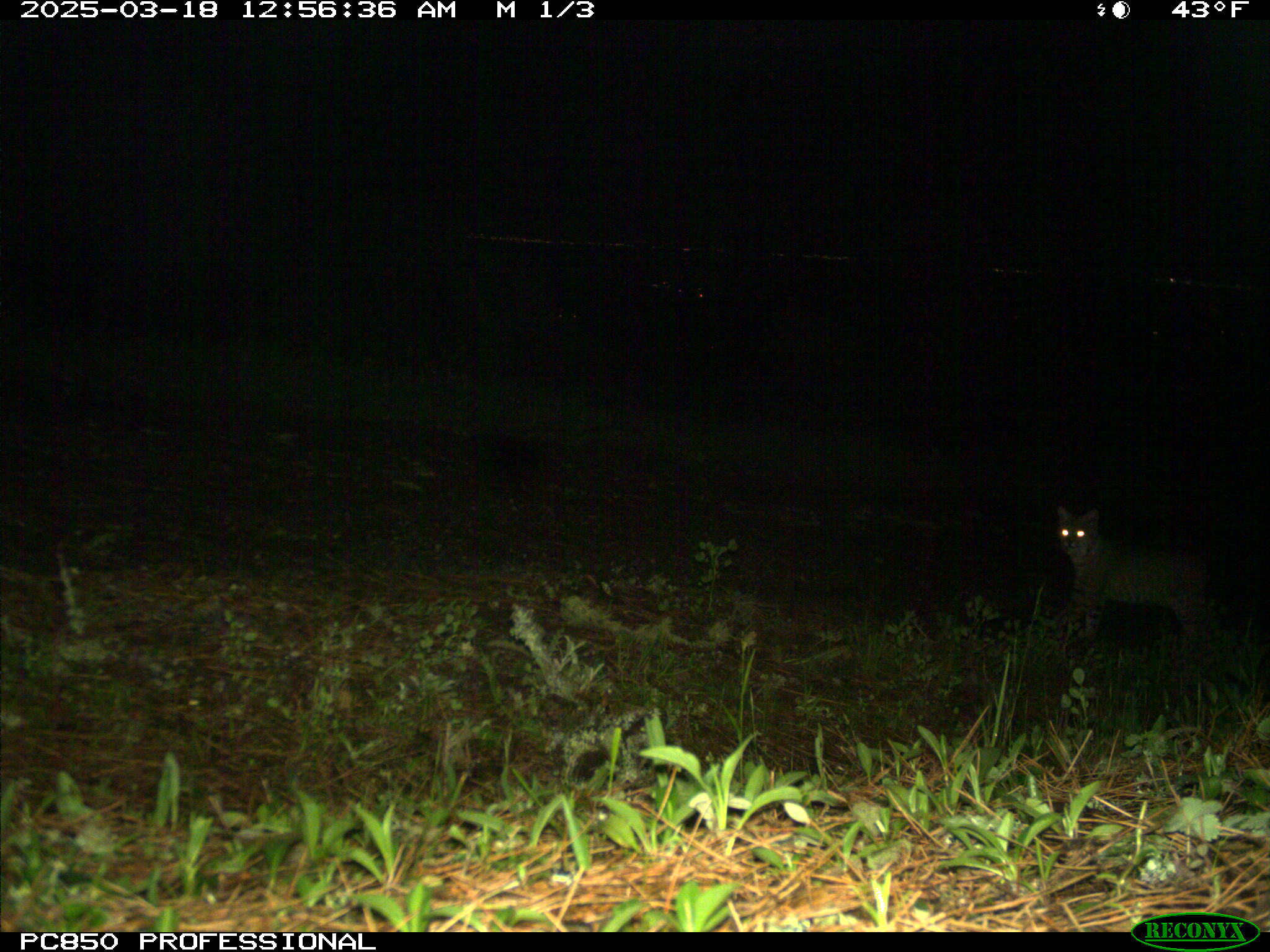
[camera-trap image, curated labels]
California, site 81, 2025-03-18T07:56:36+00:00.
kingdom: Animalia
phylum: Chordata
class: Mammalia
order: Carnivora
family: Felidae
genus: Lynx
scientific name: Lynx rufus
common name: bobcat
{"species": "bobcat (Lynx rufus)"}